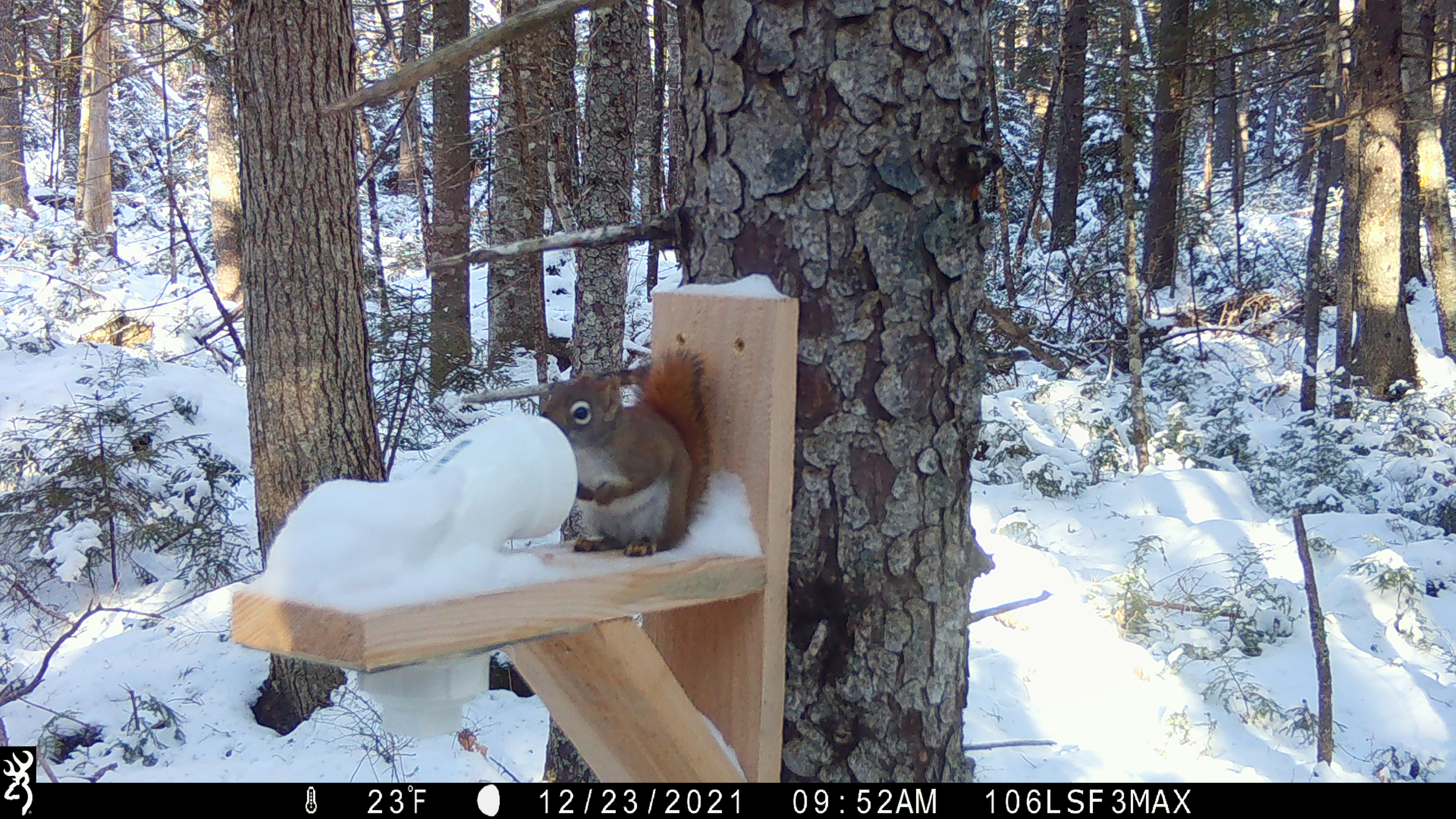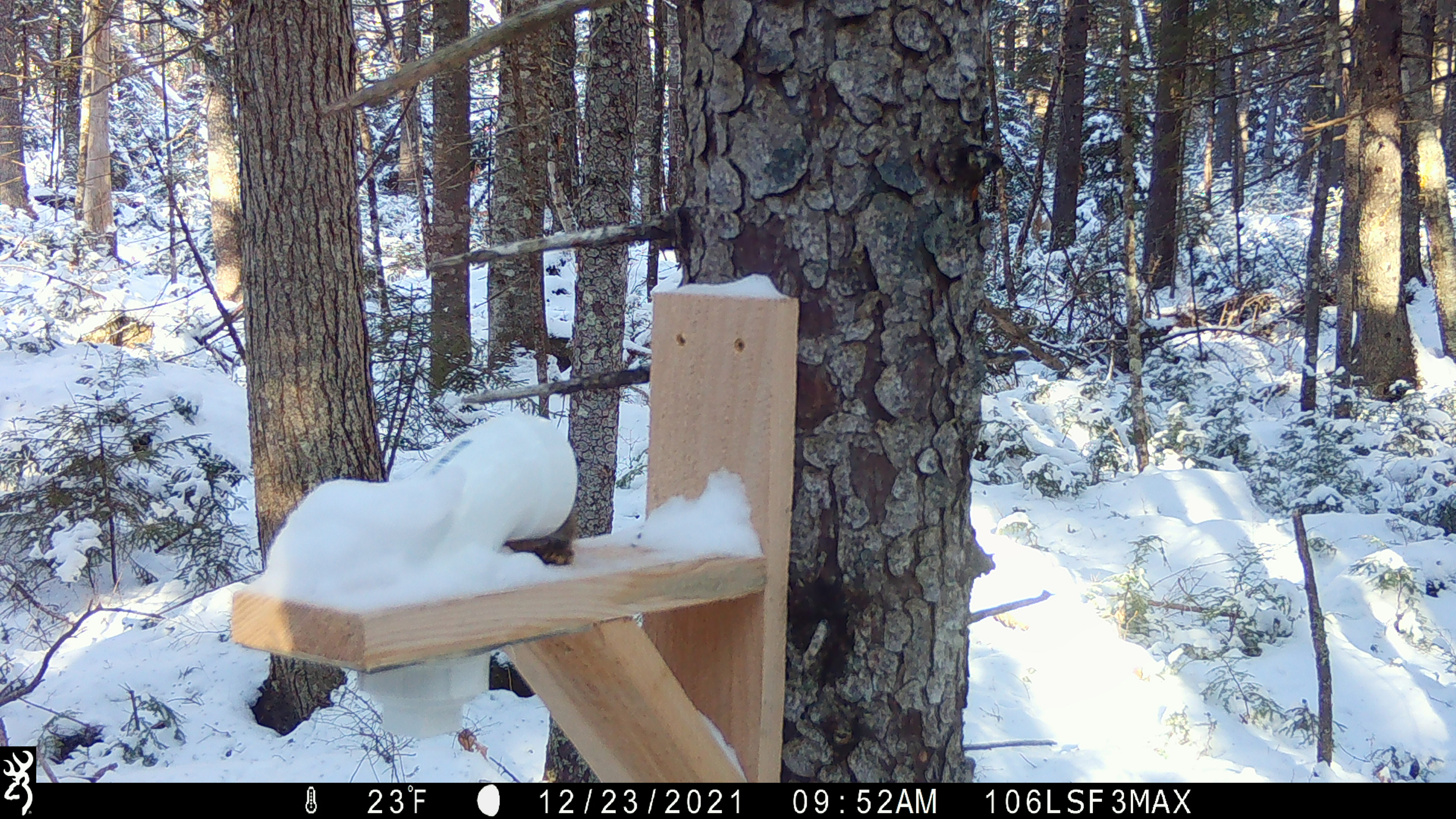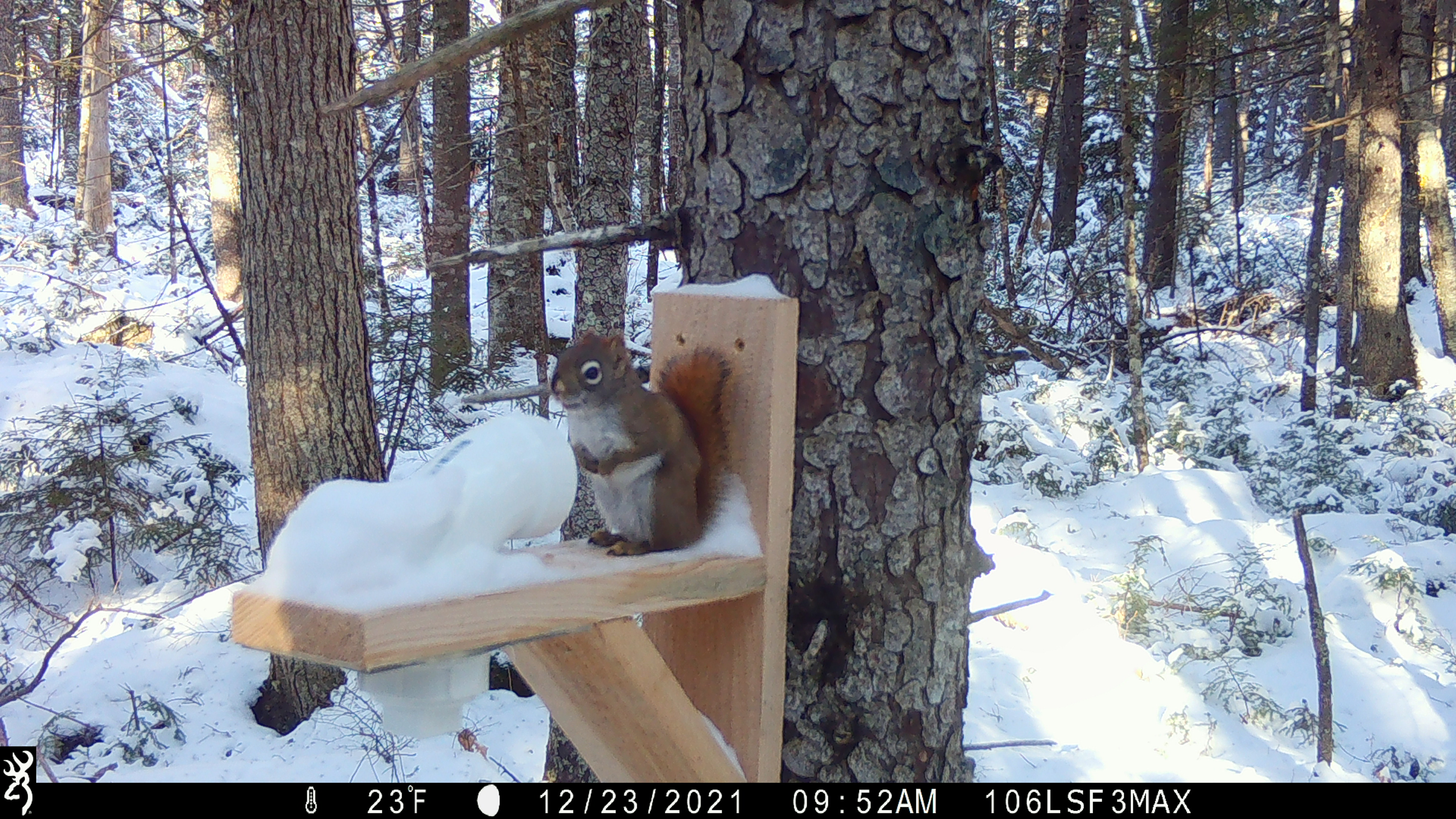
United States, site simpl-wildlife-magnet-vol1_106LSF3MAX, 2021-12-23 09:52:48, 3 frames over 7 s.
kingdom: Animalia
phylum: Chordata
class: Mammalia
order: Rodentia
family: Sciuridae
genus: Tamiasciurus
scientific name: Tamiasciurus hudsonicus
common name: red squirrel